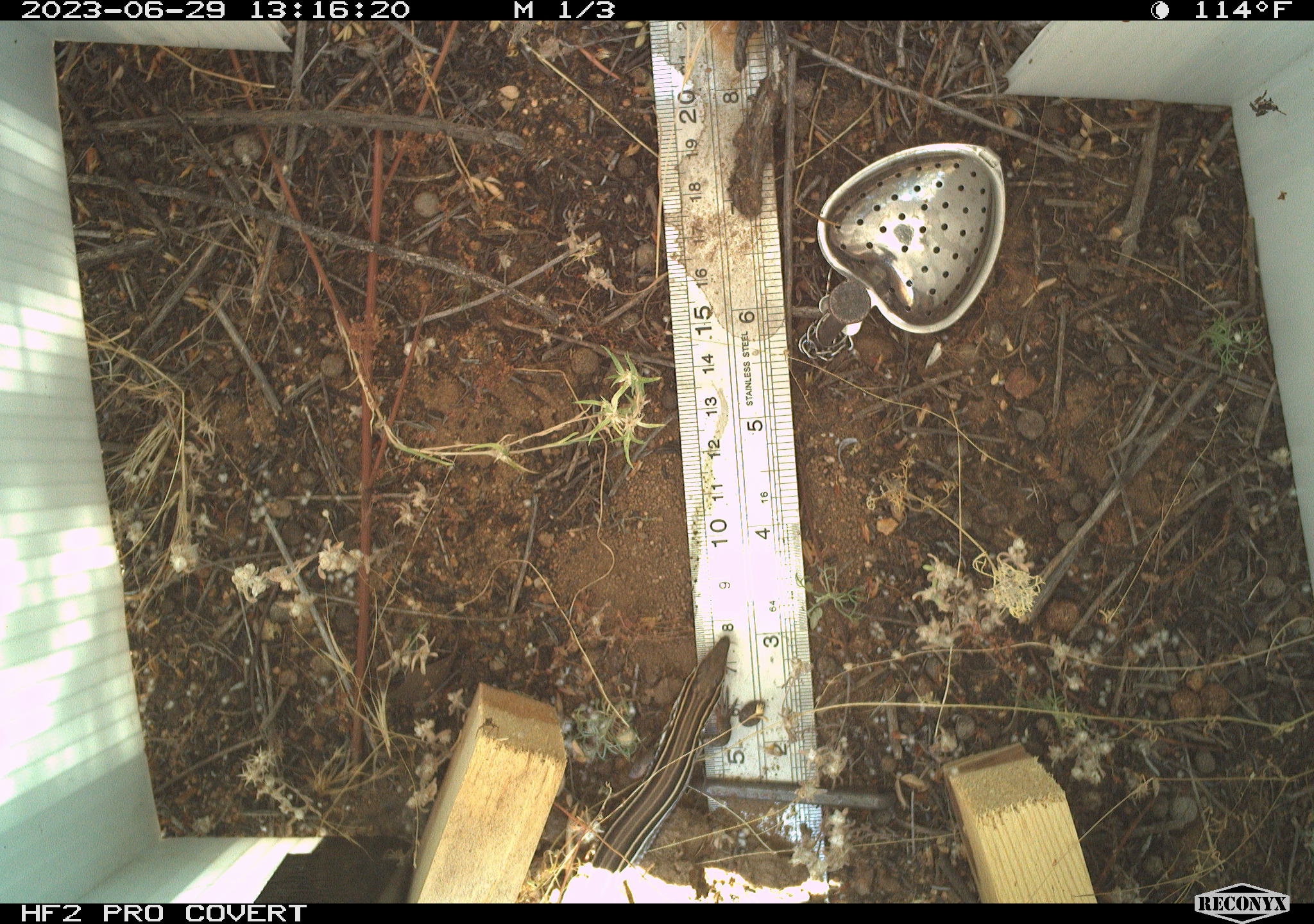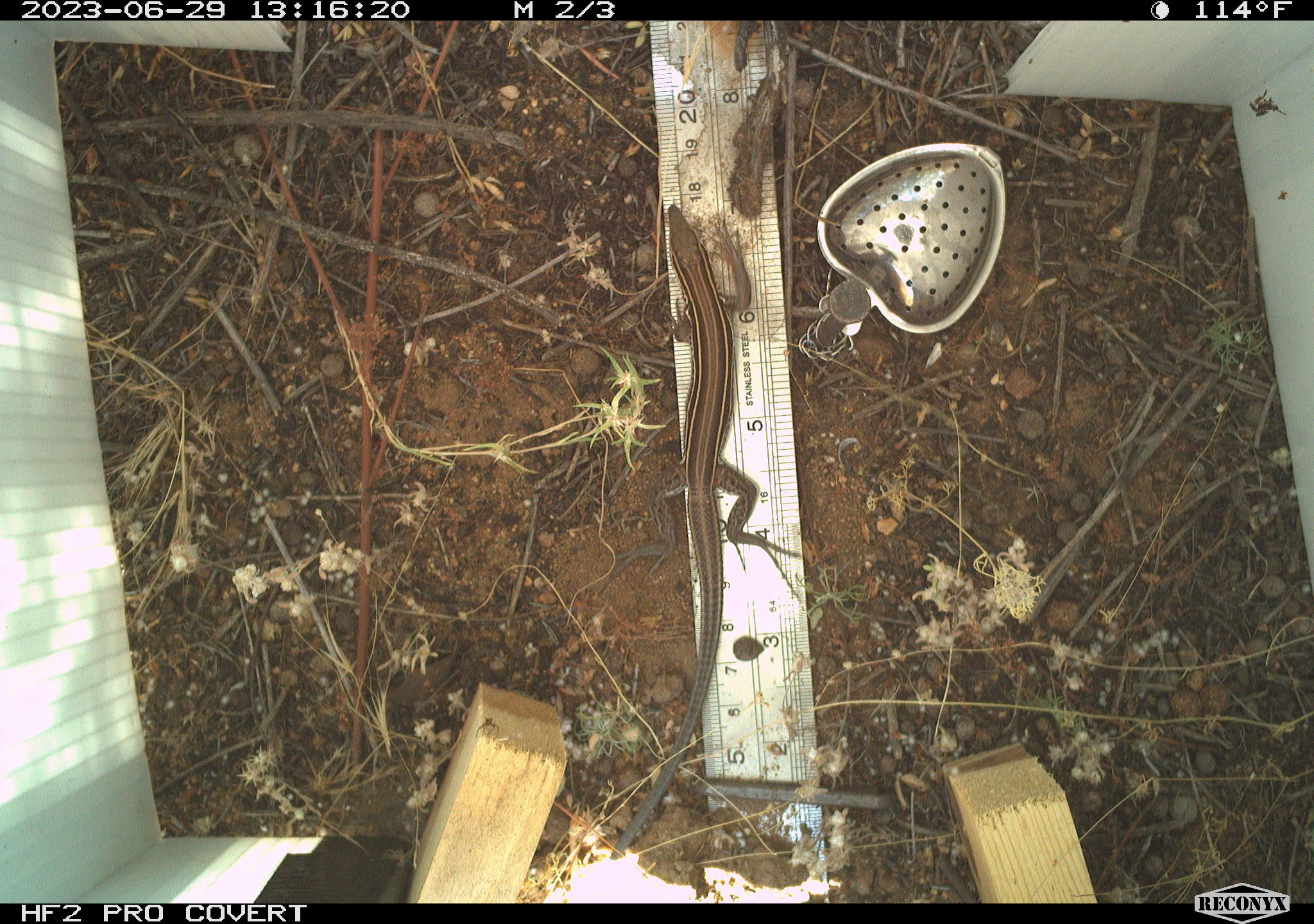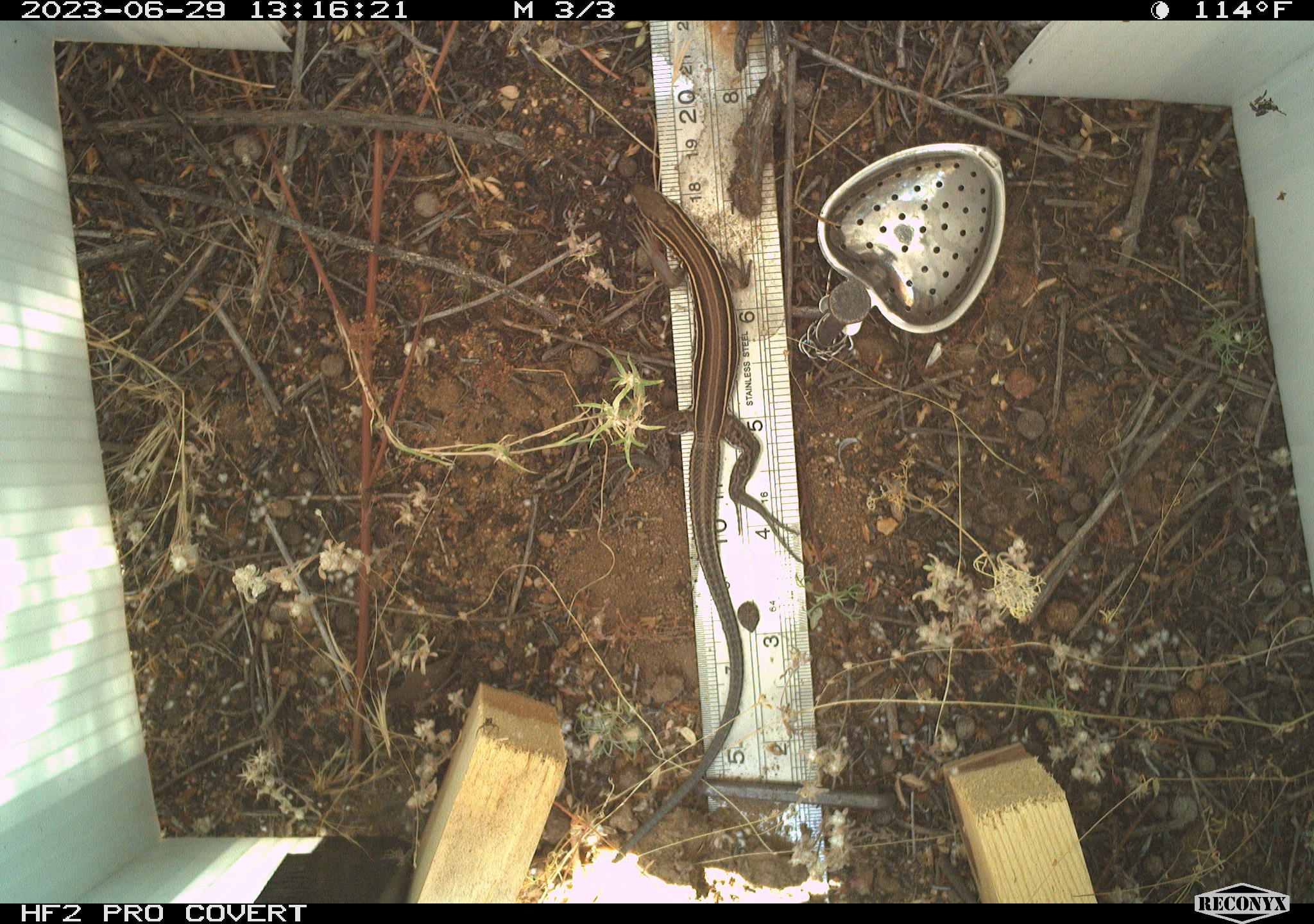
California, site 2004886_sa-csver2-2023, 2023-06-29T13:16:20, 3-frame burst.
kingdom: Animalia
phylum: Chordata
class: Reptilia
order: Squamata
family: Teiidae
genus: Aspidoscelis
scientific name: Aspidoscelis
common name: whiptail lizards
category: aspidoscelis species